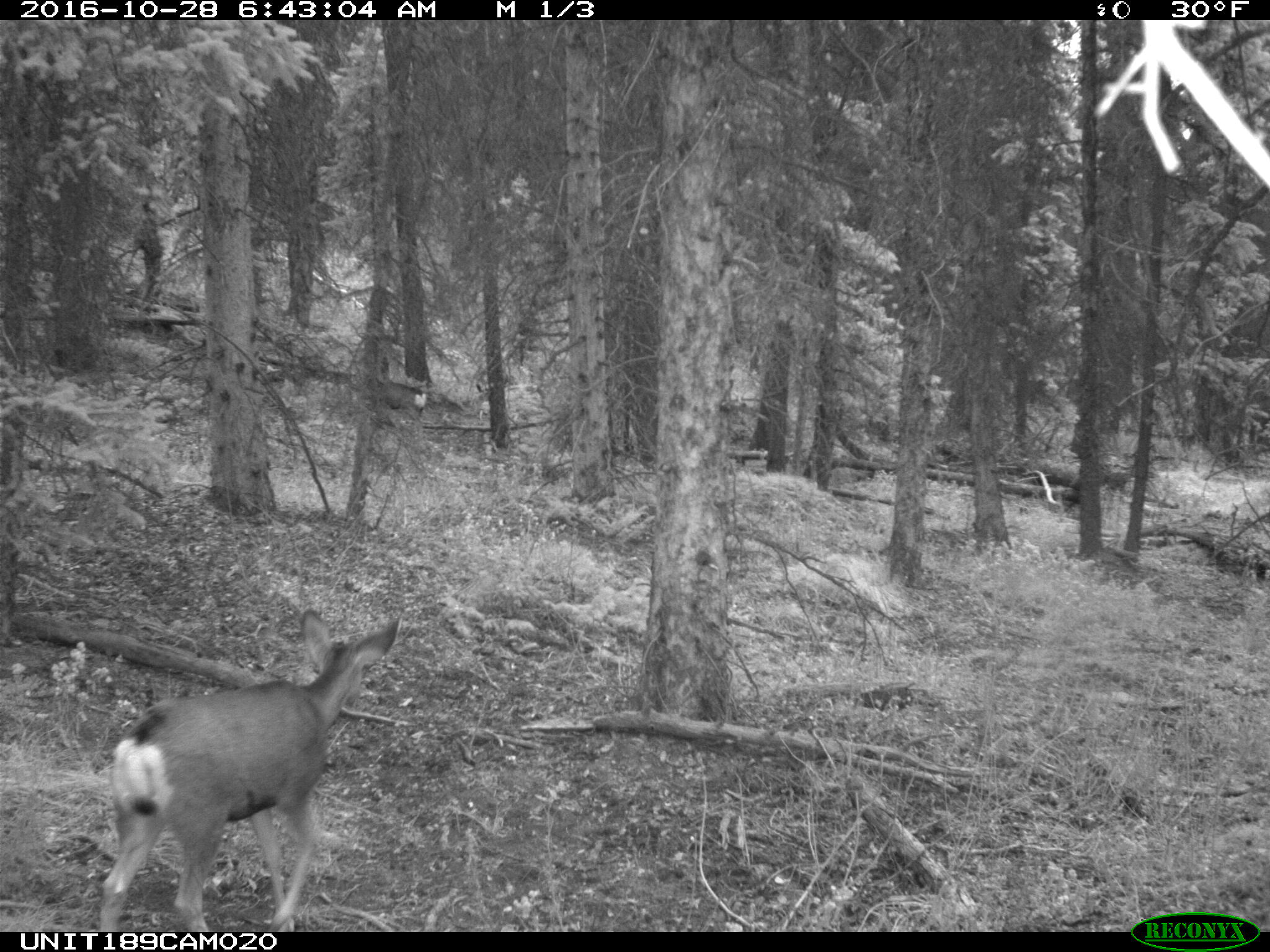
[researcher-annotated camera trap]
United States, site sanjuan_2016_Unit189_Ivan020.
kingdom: Animalia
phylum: Chordata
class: Mammalia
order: Artiodactyla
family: Cervidae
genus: Odocoileus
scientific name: Odocoileus hemionus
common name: mule deer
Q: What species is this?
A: Odocoileus hemionus (mule deer).